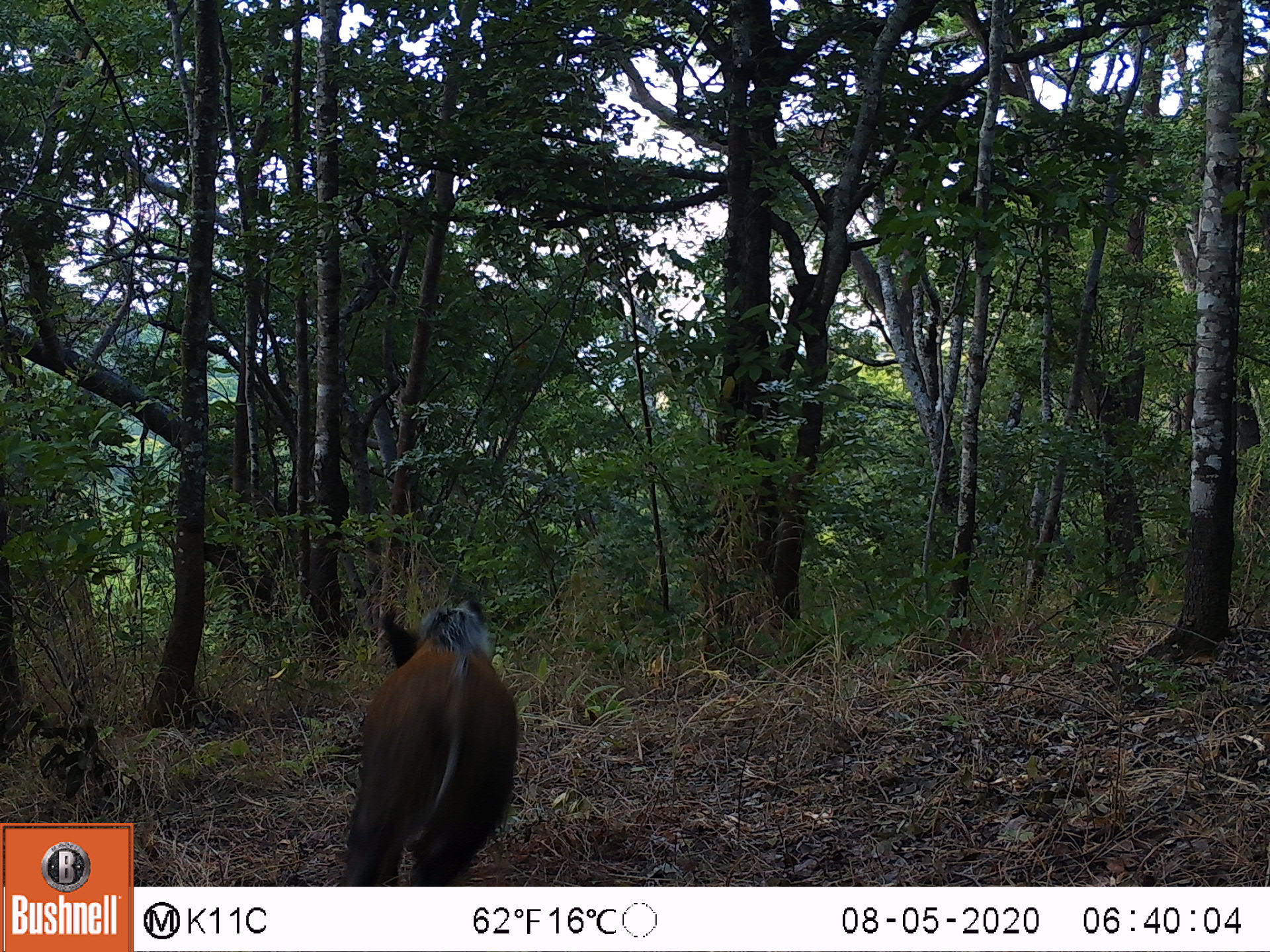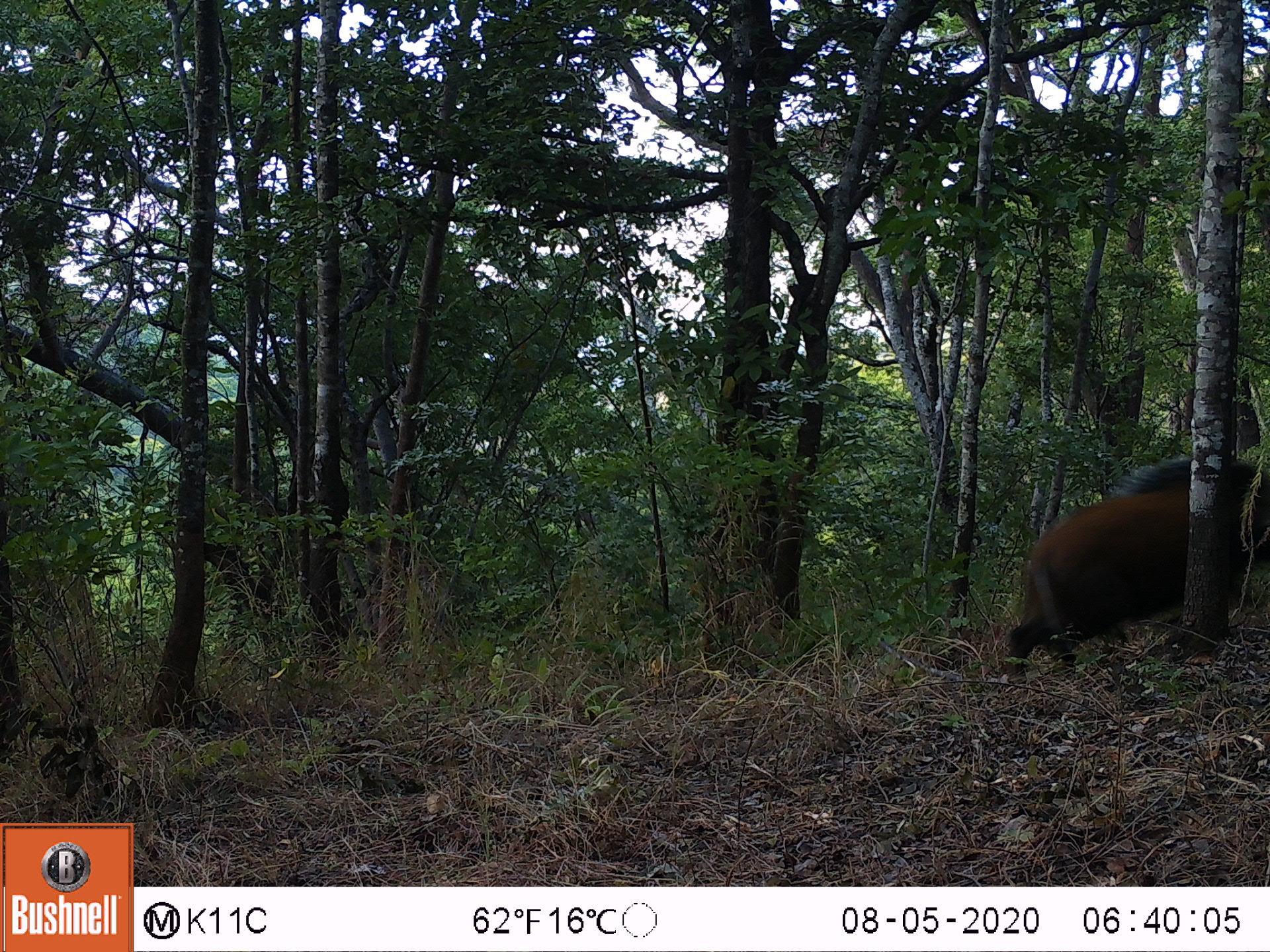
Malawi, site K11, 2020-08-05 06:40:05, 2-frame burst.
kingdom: Animalia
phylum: Chordata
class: Mammalia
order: Artiodactyla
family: Suidae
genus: Potamochoerus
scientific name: Potamochoerus larvatus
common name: bushpig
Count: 1.